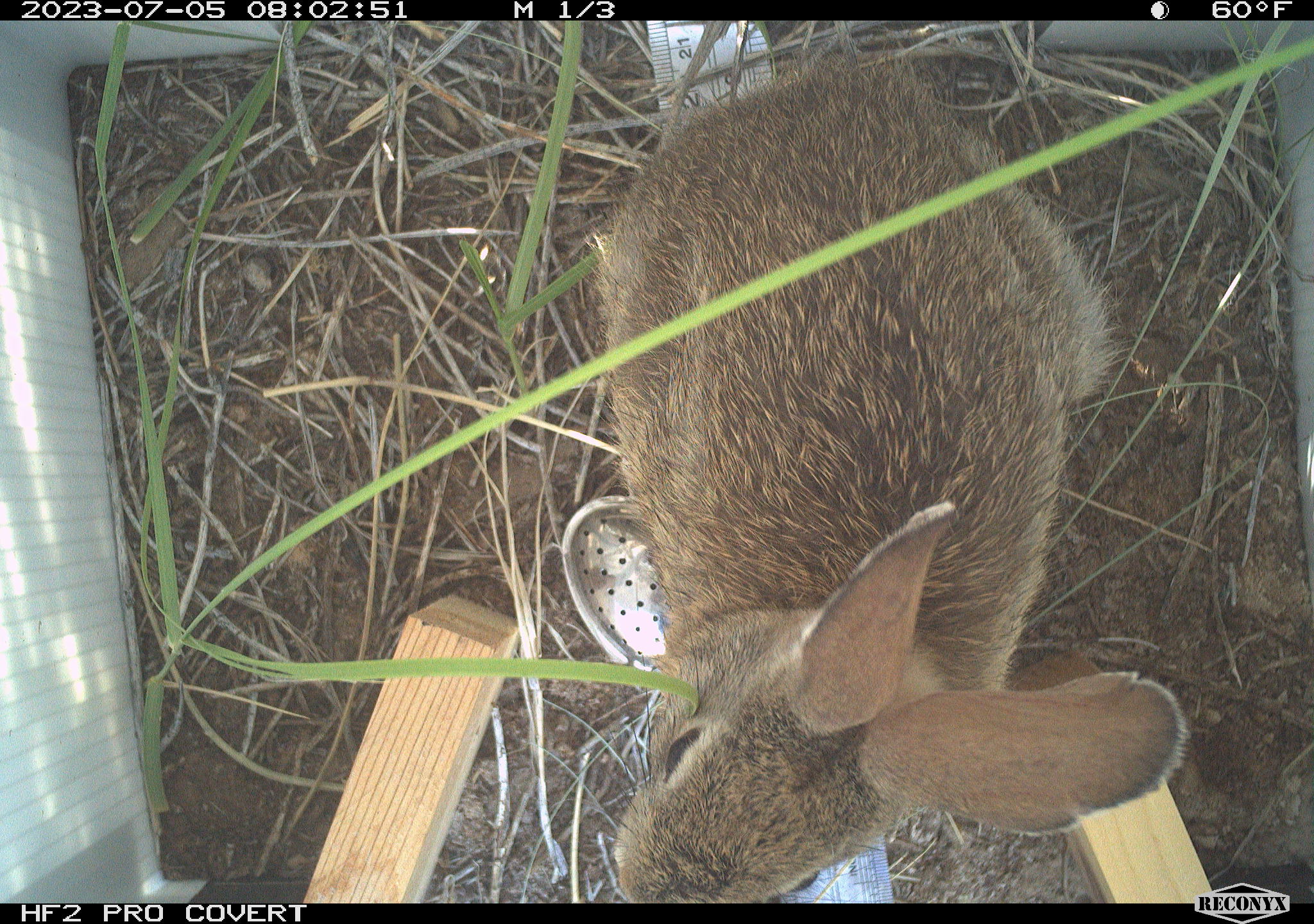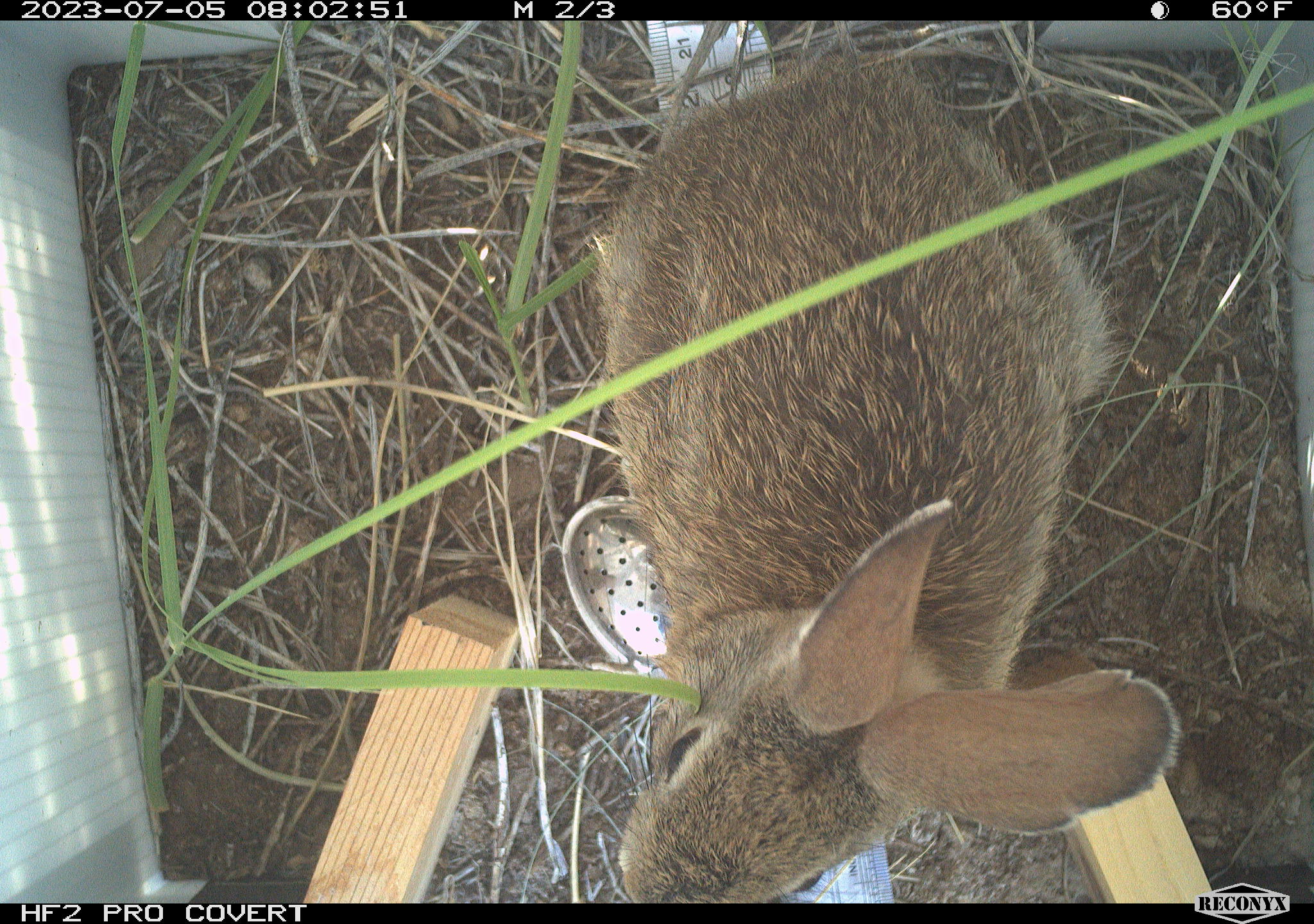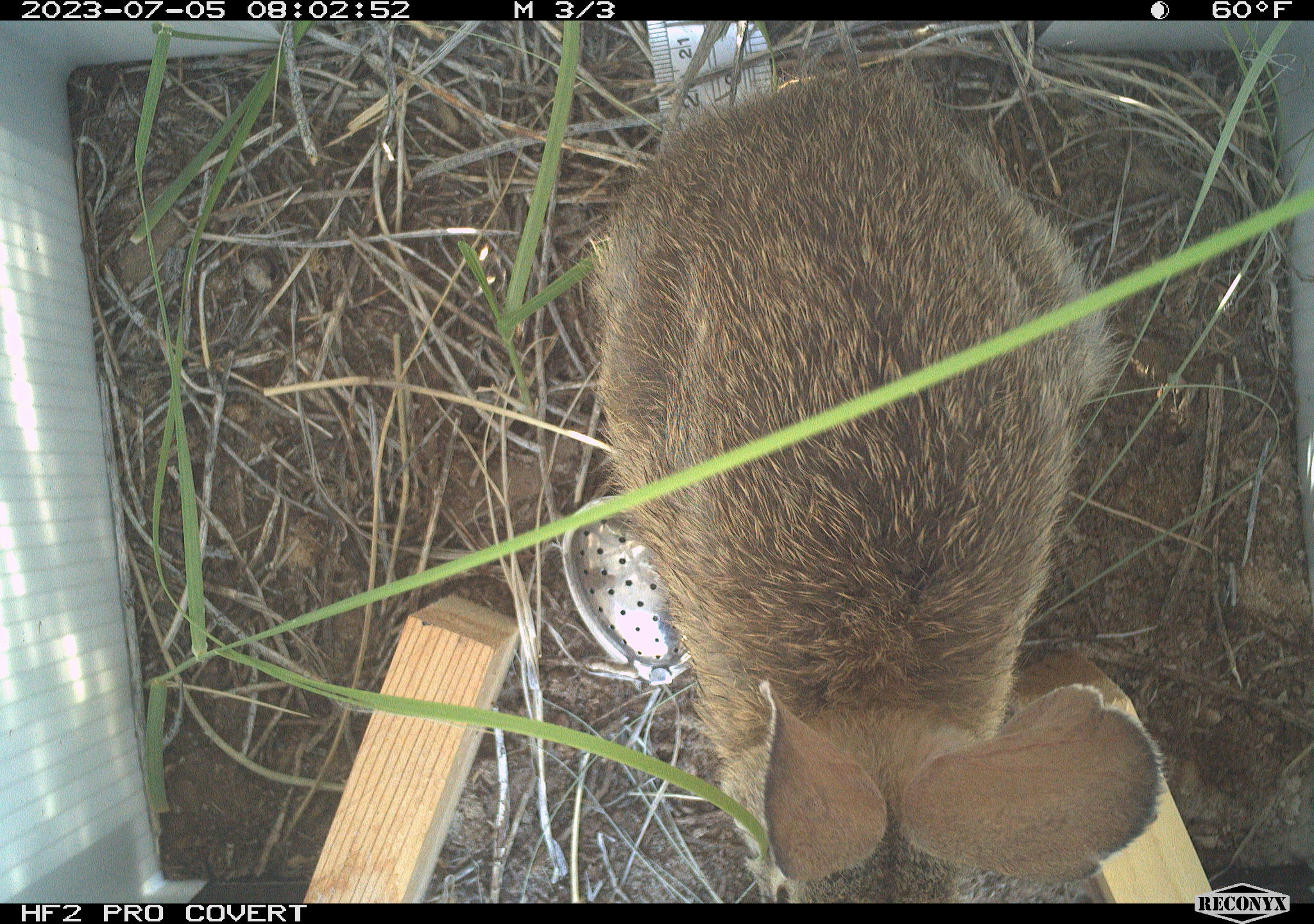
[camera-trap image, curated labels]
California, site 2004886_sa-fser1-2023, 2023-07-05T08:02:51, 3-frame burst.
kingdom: Animalia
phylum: Chordata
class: Mammalia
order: Lagomorpha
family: Leporidae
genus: Sylvilagus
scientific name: Sylvilagus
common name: cottontail rabbits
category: sylvilagus species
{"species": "sylvilagus species (cottontail rabbits) (Sylvilagus)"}